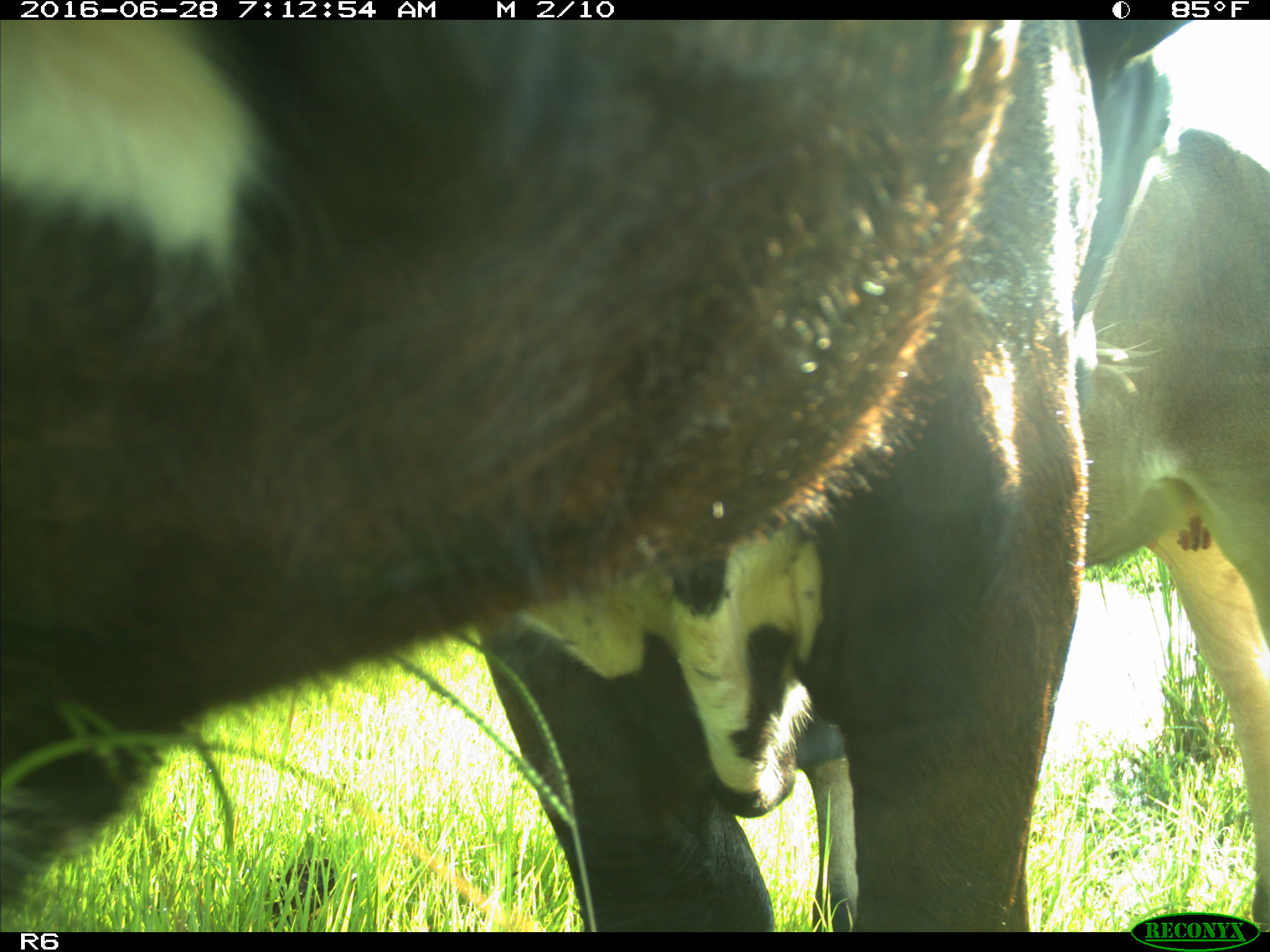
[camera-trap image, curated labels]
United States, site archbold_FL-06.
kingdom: Animalia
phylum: Chordata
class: Mammalia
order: Artiodactyla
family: Bovidae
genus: Bos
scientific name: Bos taurus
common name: domestic cow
Bos taurus (domestic cow).